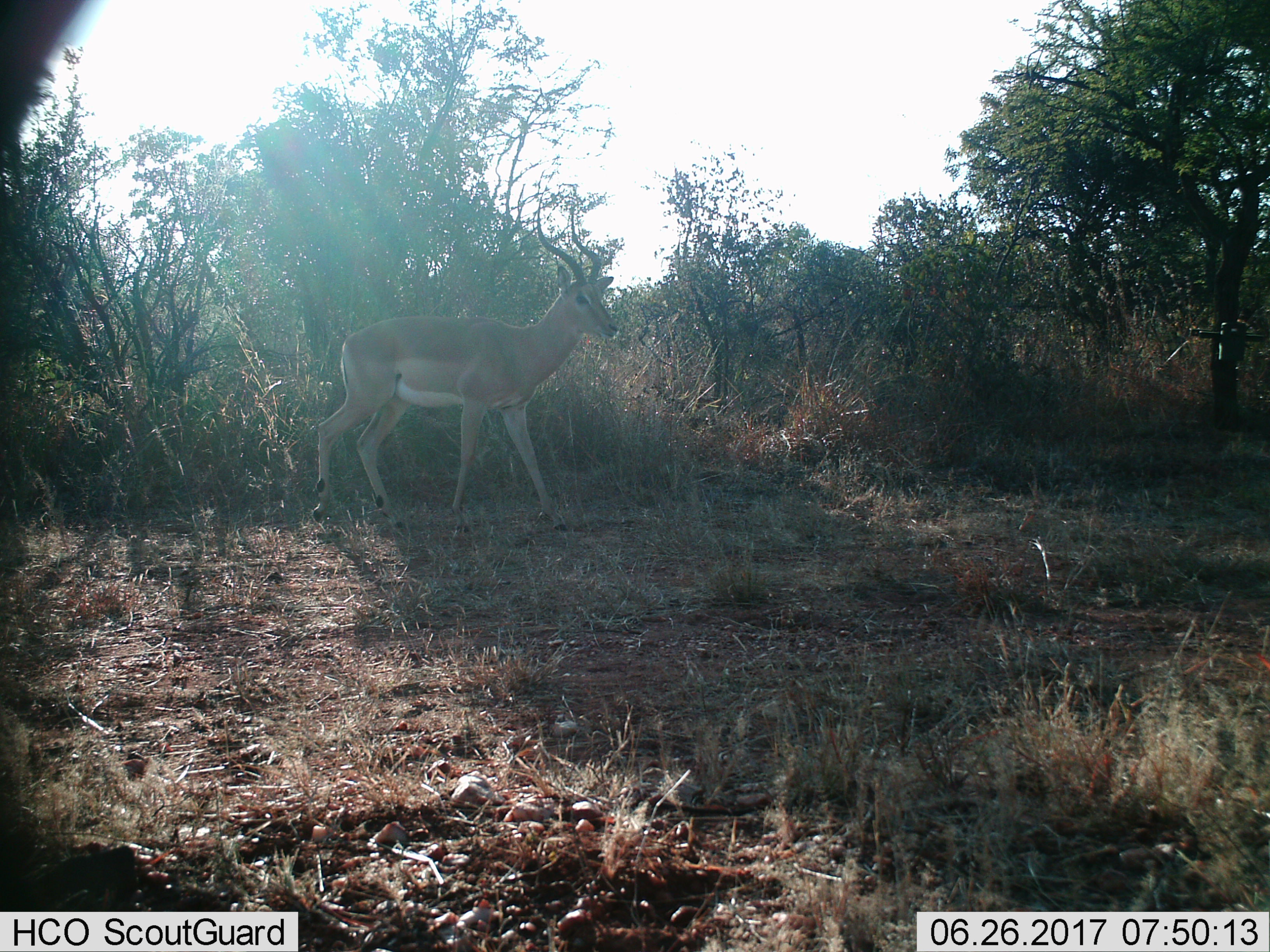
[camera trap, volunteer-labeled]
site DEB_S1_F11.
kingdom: Animalia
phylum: Chordata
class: Mammalia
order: Artiodactyla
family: Bovidae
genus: Aepyceros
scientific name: Aepyceros melampus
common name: impala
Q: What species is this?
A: Impala (Aepyceros melampus).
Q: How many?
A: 1.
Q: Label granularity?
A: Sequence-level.